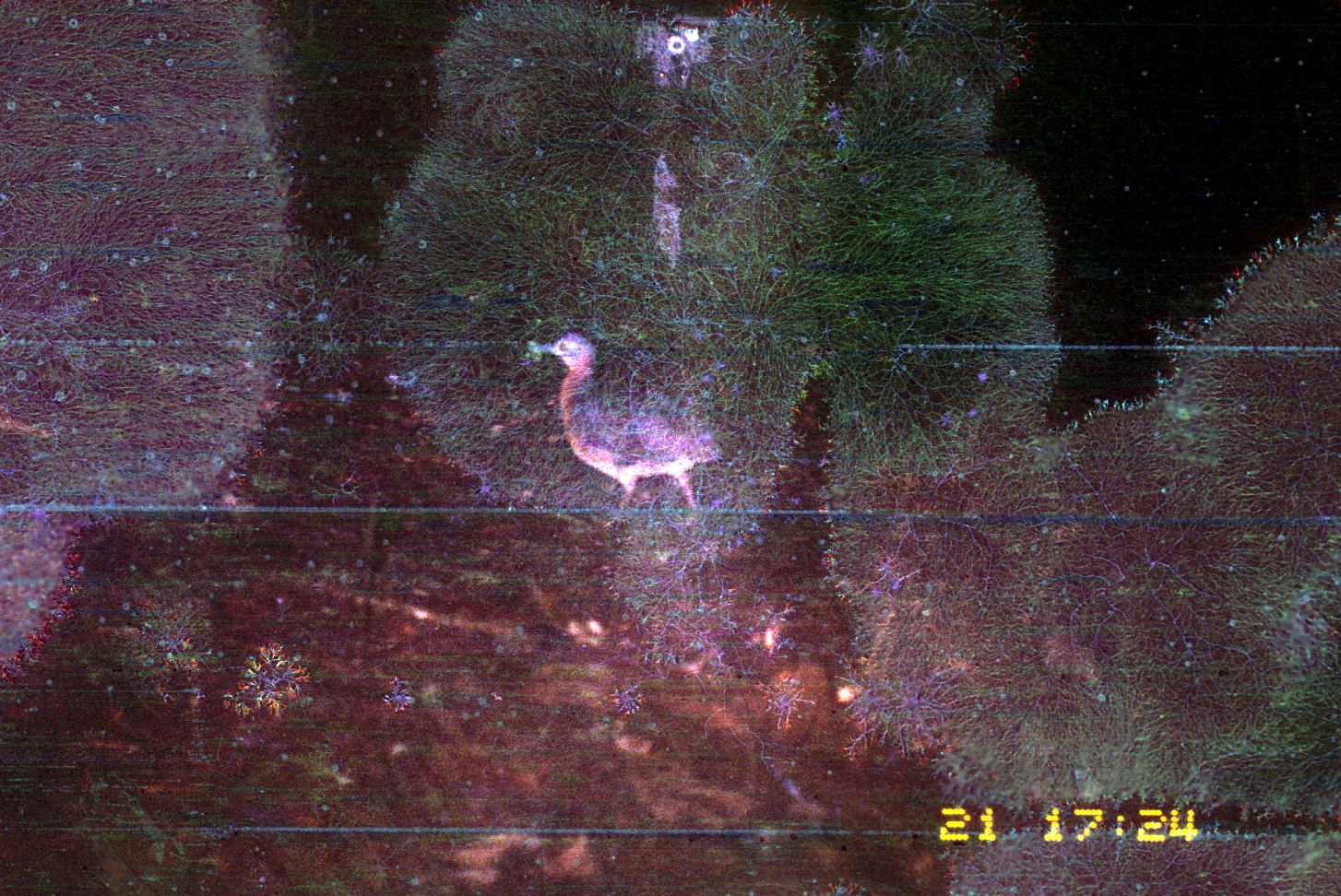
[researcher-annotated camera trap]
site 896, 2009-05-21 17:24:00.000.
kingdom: Animalia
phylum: Chordata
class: Aves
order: Tinamiformes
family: Tinamidae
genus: Tinamus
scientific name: Tinamus major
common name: great tinamou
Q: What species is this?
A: Tinamus major (great tinamou).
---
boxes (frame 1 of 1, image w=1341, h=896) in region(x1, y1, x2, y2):
tinamus major: region(535, 335, 724, 523)